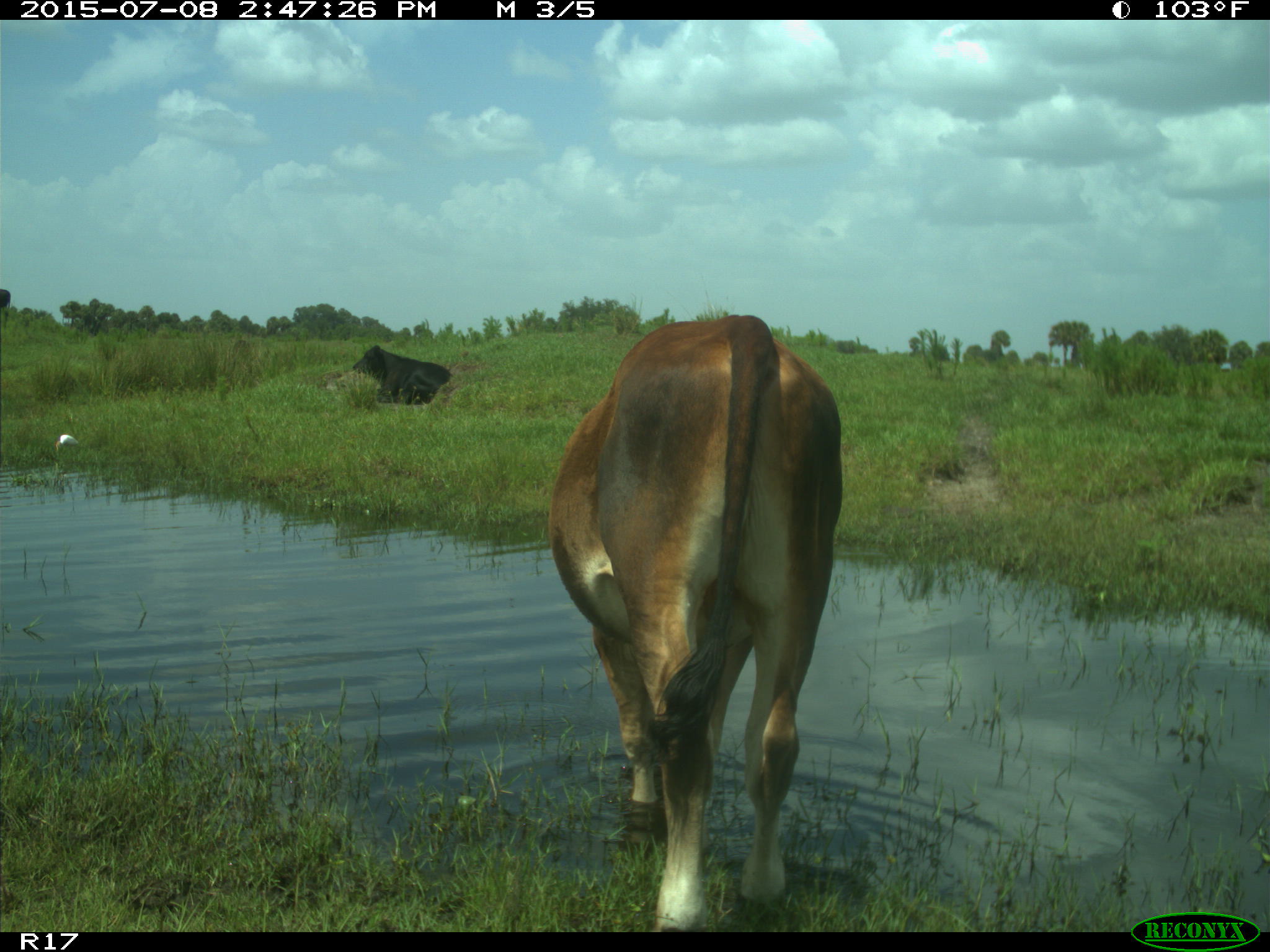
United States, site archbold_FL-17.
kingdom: Animalia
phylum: Chordata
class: Mammalia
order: Artiodactyla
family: Bovidae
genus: Bos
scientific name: Bos taurus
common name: domestic cow